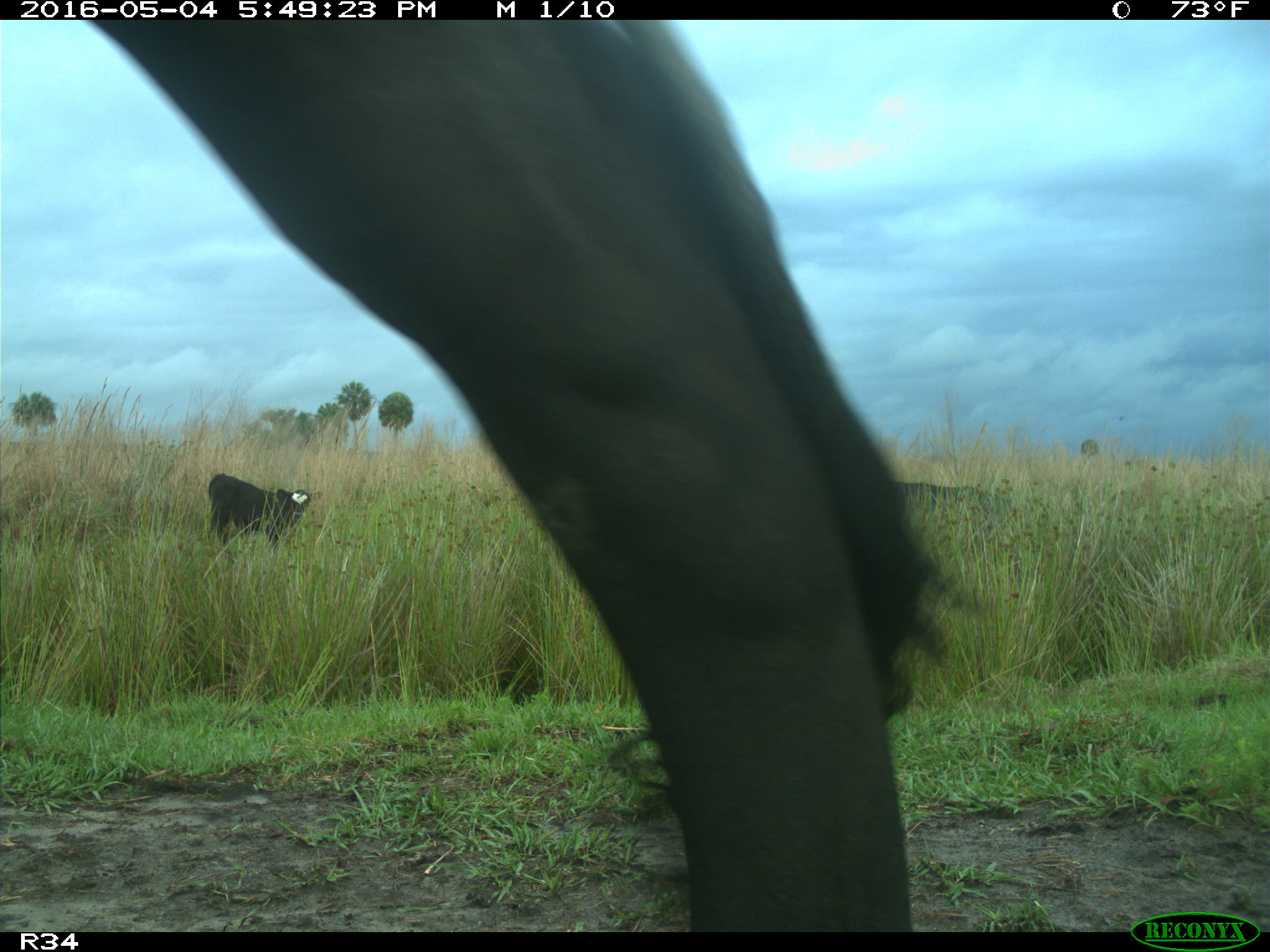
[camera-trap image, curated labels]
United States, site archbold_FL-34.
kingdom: Animalia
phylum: Chordata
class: Mammalia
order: Artiodactyla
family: Bovidae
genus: Bos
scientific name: Bos taurus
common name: domestic cow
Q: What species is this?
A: Bos taurus (domestic cow).